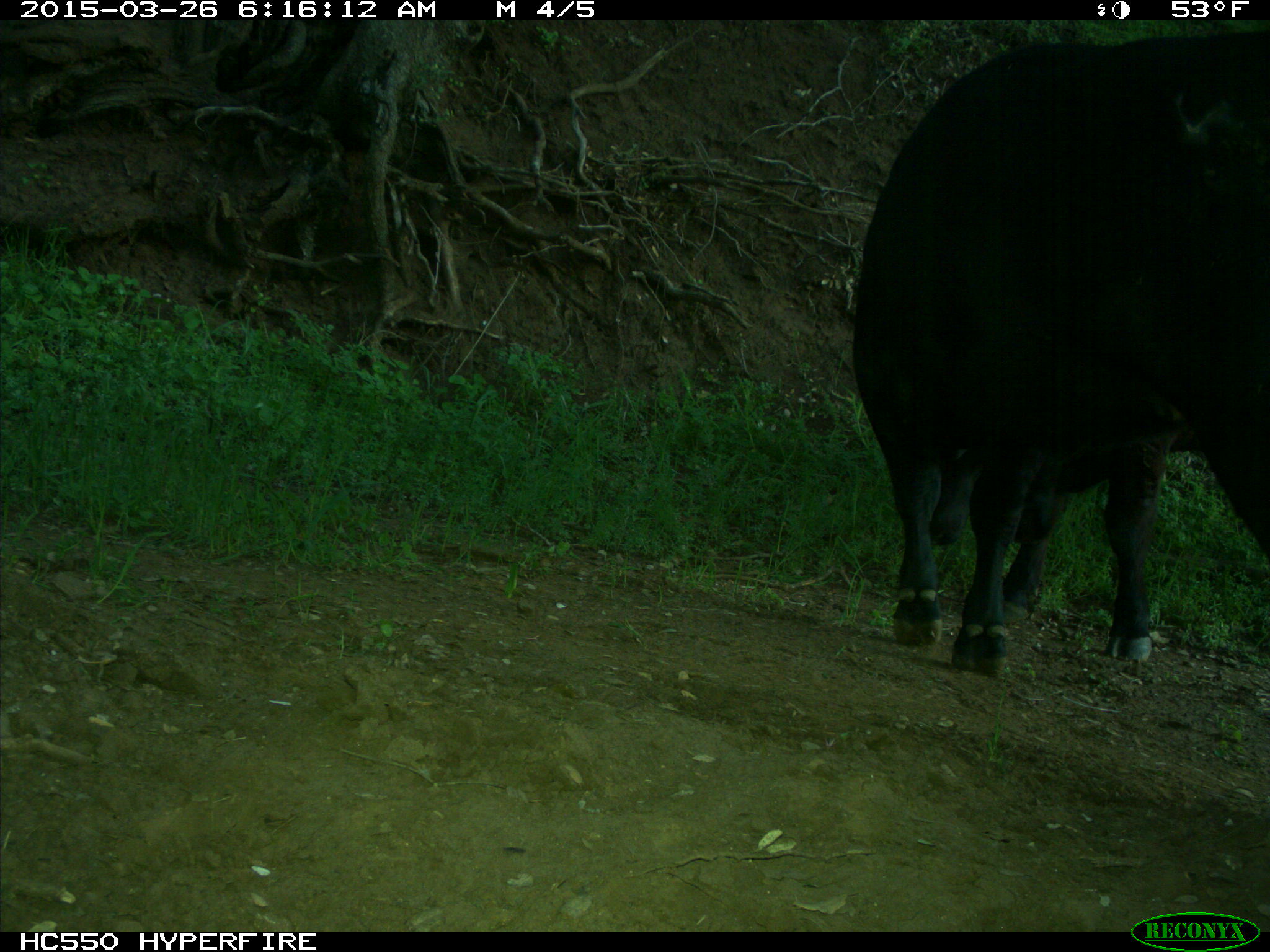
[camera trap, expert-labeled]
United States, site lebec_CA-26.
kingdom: Animalia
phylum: Chordata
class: Mammalia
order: Artiodactyla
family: Bovidae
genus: Bos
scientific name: Bos taurus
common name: domestic cow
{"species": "Bos taurus (domestic cow)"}